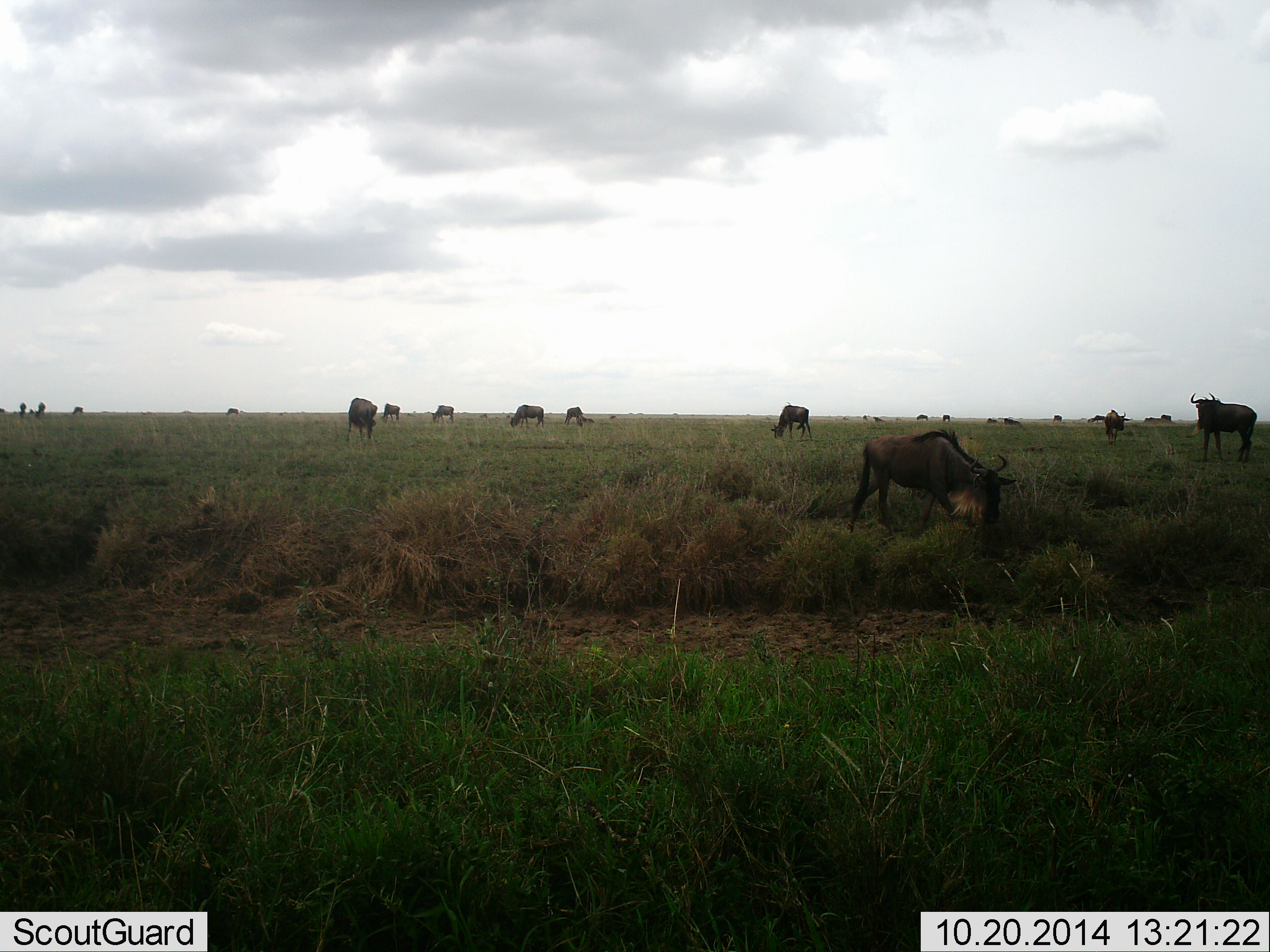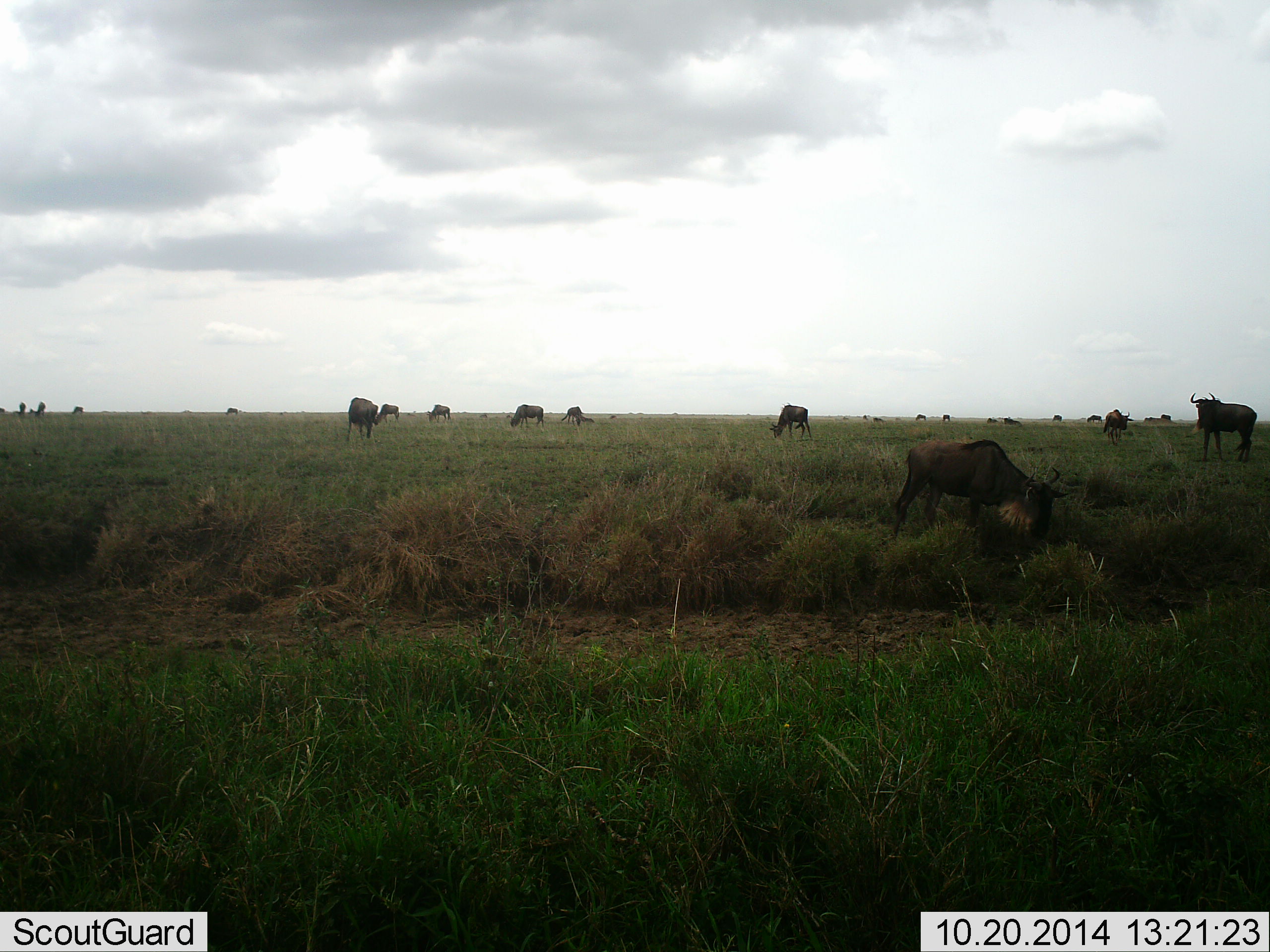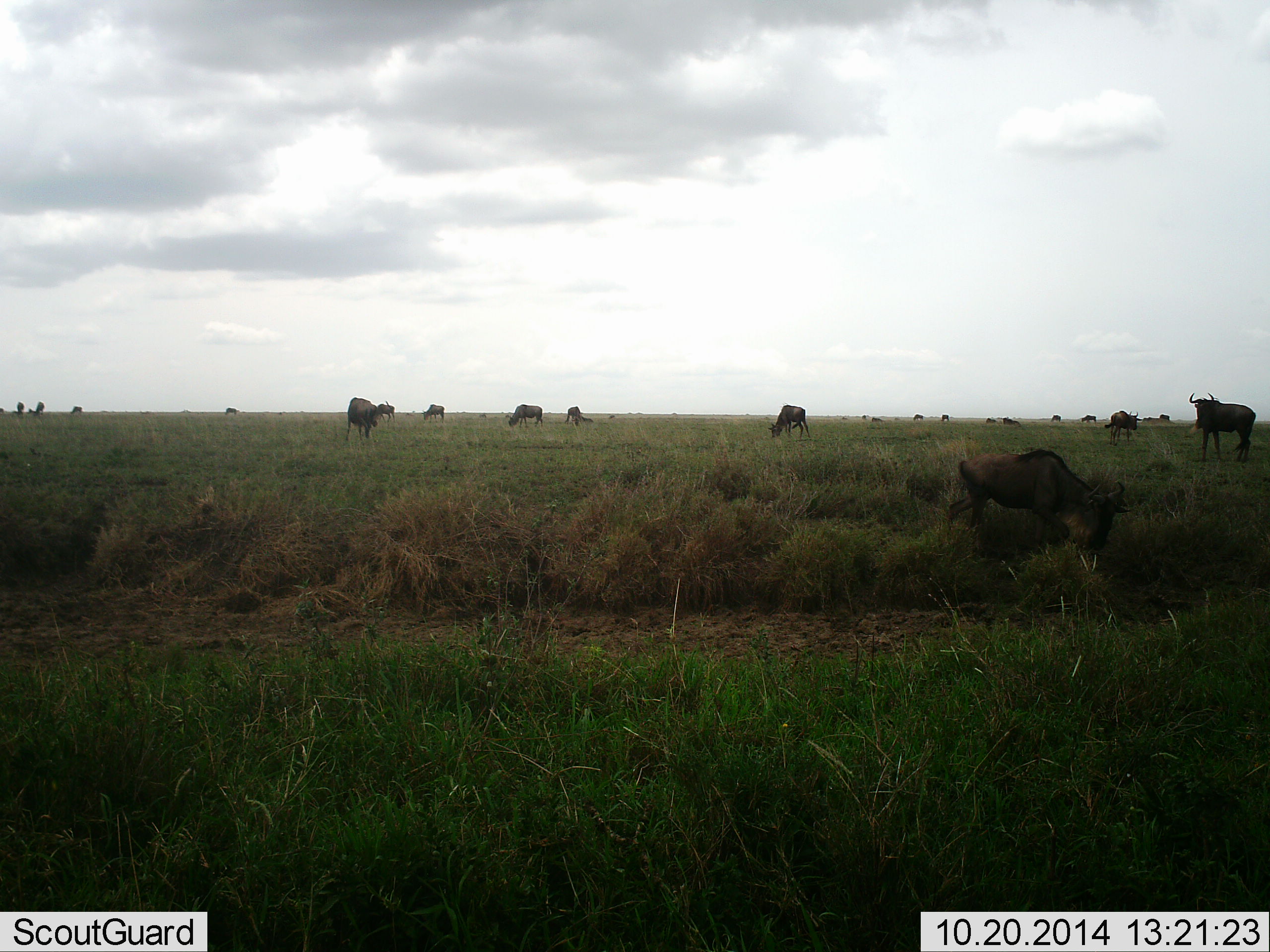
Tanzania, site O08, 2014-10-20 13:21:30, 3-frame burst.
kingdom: Animalia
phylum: Chordata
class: Mammalia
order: Artiodactyla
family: Bovidae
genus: Connochaetes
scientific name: Connochaetes taurinus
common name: blue wildebeest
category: wildebeest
Wildebeest (blue wildebeest) (Connochaetes taurinus), count 11-50. Behavior (volunteer vote fractions): standing 60%, resting 0%, moving 50%, interacting 0%. Young present (vote fraction): 0%. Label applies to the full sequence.